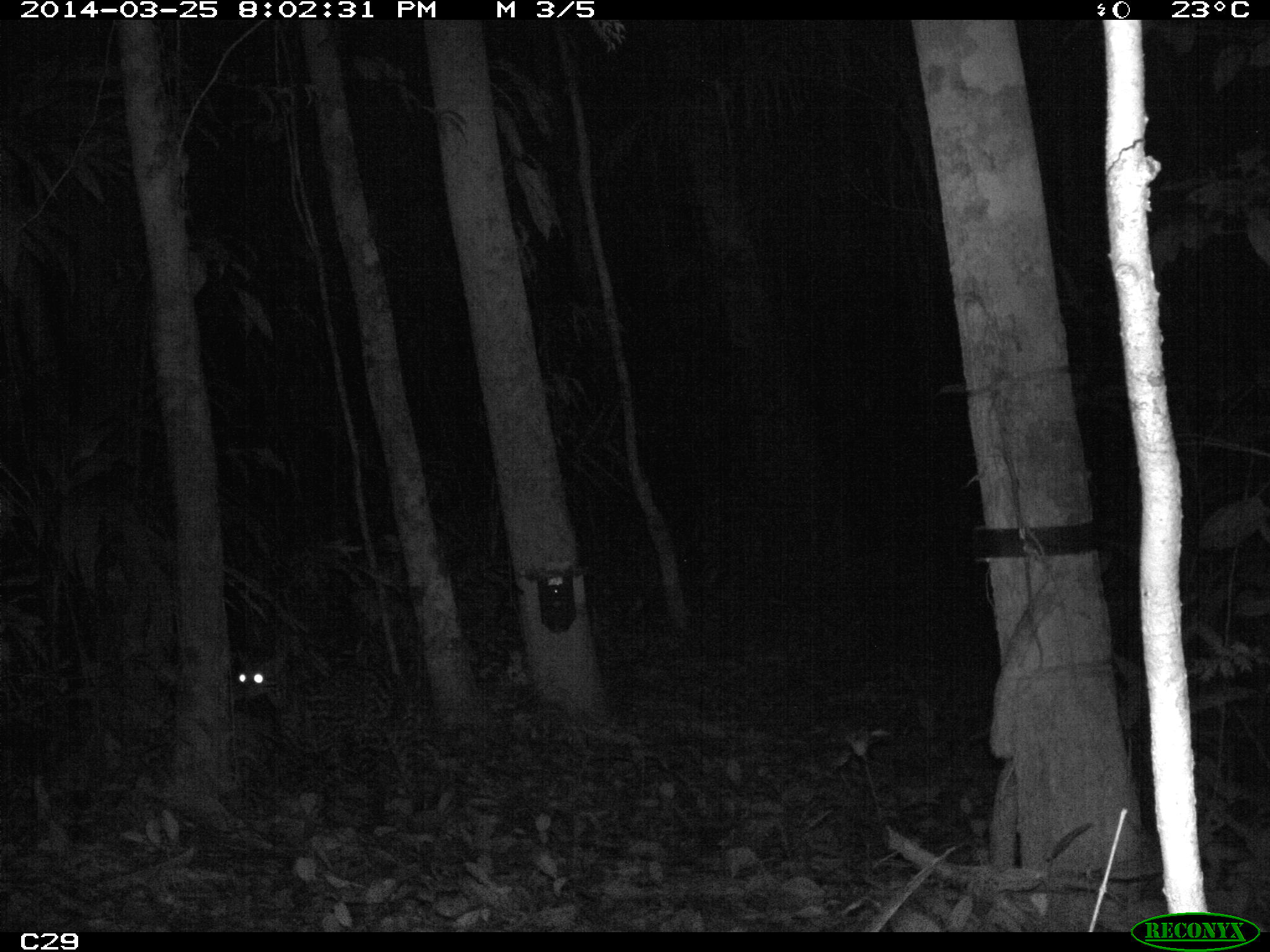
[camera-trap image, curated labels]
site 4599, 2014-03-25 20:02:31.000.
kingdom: Animalia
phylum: Chordata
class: Mammalia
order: Carnivora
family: Felidae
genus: Leopardus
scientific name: Leopardus pardalis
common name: ocelot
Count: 1.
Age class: adult.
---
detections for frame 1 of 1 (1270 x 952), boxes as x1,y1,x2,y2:
leopardus pardalis: 230,640,440,828